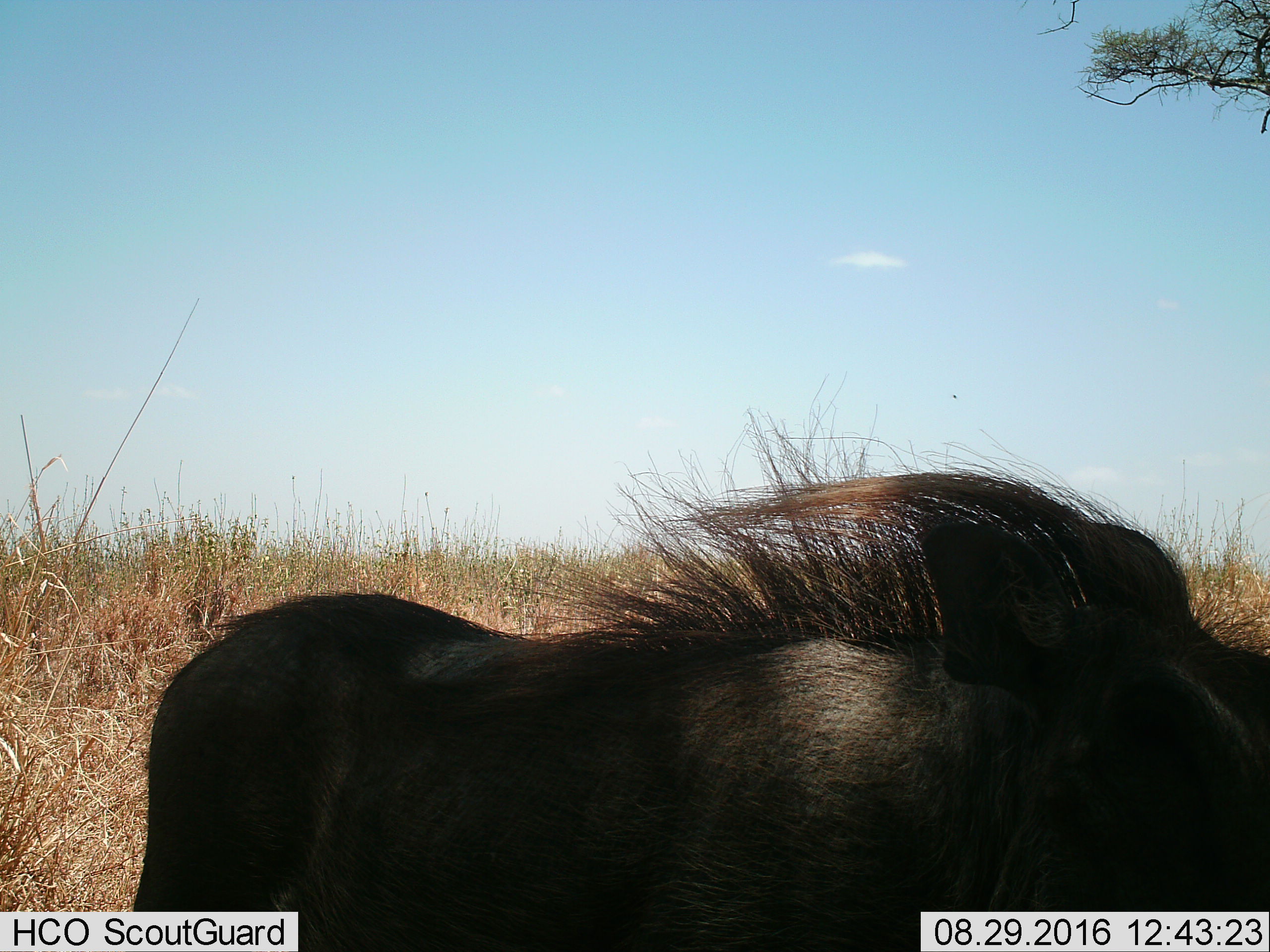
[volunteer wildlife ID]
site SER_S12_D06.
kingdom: Animalia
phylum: Chordata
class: Mammalia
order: Artiodactyla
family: Suidae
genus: Phacochoerus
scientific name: Phacochoerus africanus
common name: warthog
Warthog (Phacochoerus africanus), count 1. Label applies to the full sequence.